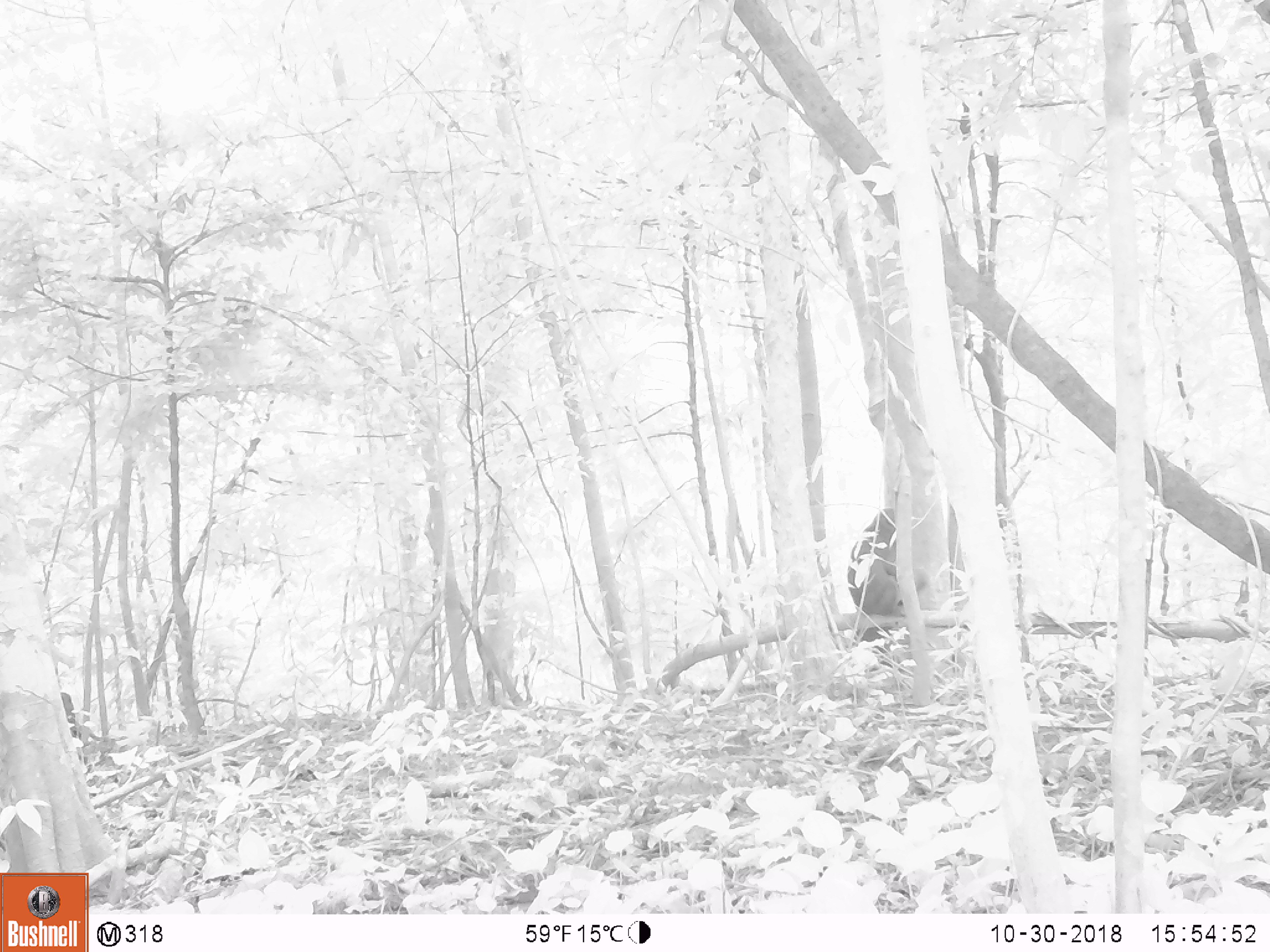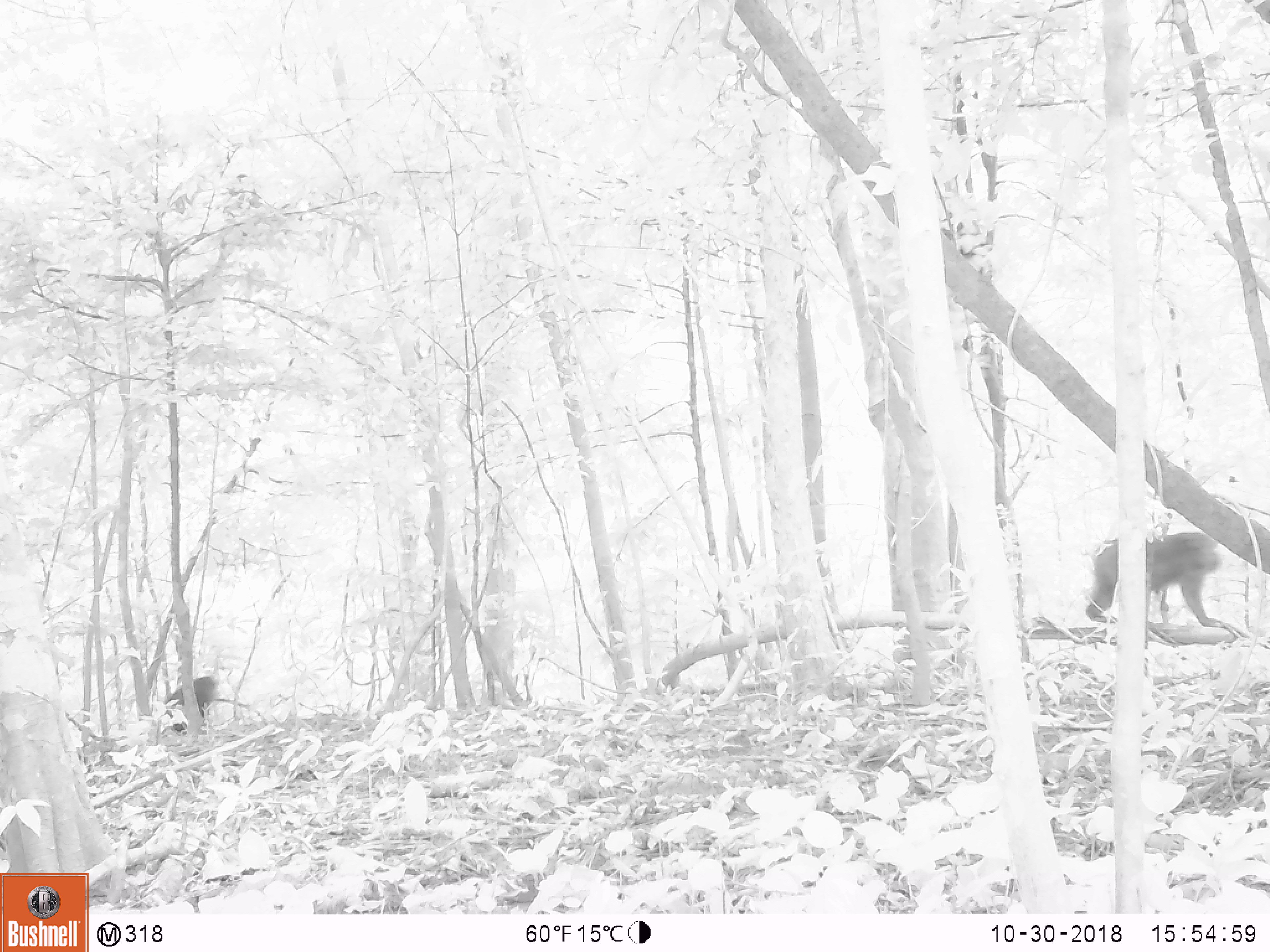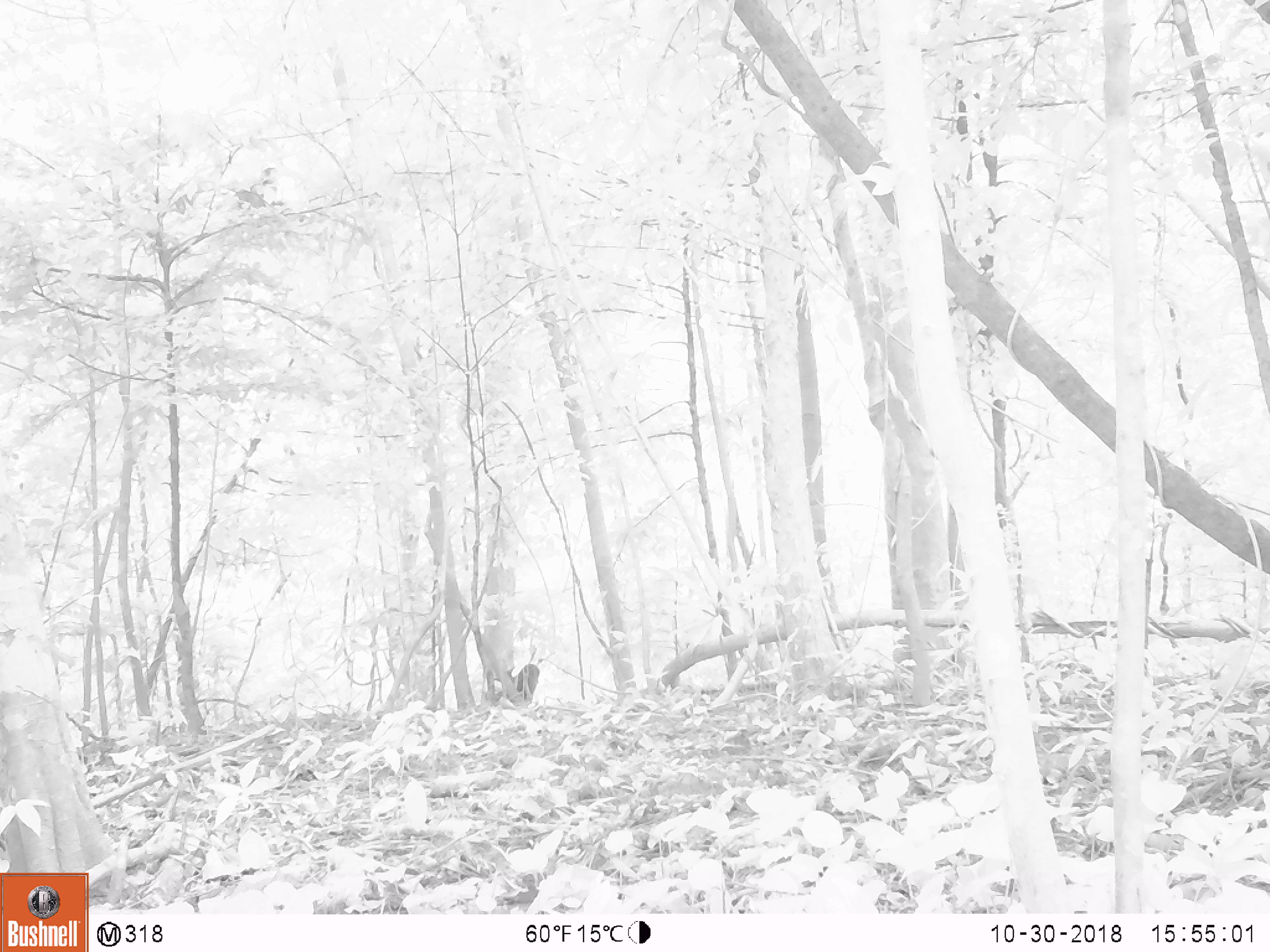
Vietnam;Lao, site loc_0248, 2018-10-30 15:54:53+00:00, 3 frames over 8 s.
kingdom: Animalia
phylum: Chordata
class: Mammalia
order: Primates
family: Cercopithecidae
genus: Macaca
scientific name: Macaca arctoides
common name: stump-tailed macaque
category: stump tailed macaque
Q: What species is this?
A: Stump tailed macaque (stump-tailed macaque) (Macaca arctoides).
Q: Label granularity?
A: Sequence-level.